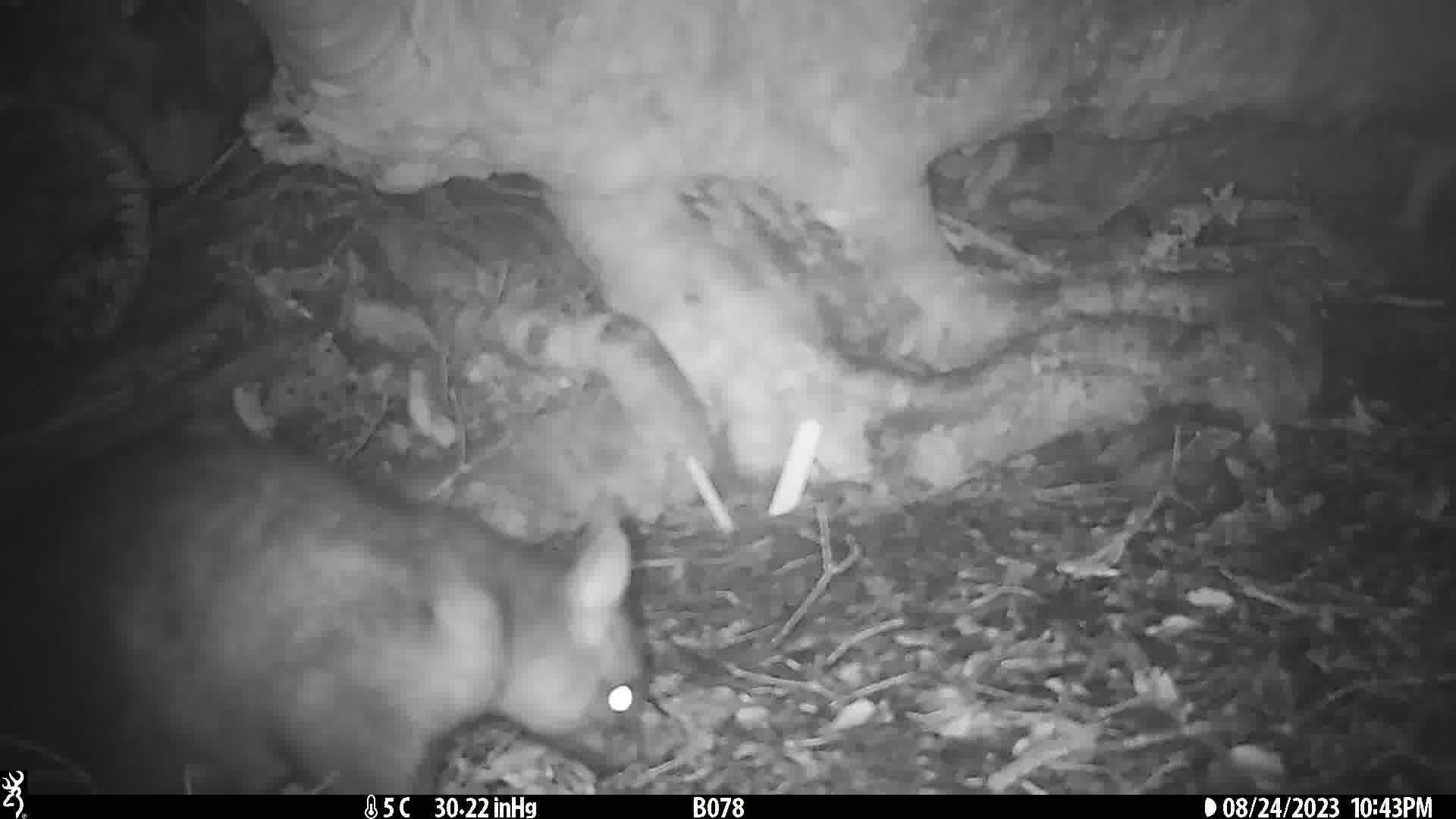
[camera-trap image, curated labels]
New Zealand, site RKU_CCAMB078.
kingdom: Animalia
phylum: Chordata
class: Mammalia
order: Diprotodontia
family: Phalangeridae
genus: Trichosurus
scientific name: Trichosurus vulpecula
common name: common brushtail possum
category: possum